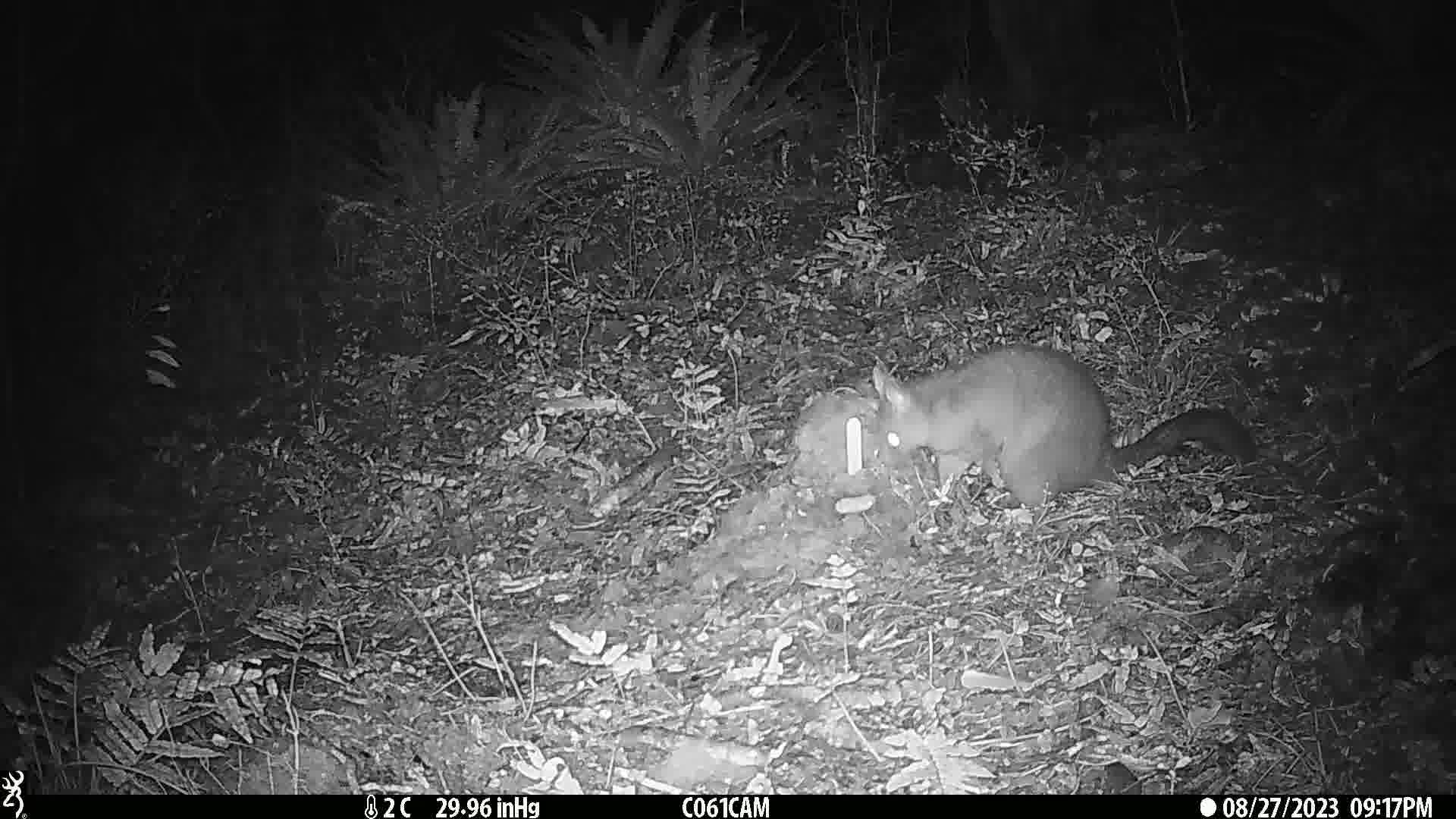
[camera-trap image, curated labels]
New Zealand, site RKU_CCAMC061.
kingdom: Animalia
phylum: Chordata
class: Mammalia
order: Diprotodontia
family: Phalangeridae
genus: Trichosurus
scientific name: Trichosurus vulpecula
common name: common brushtail possum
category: possum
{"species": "possum (common brushtail possum) (Trichosurus vulpecula)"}